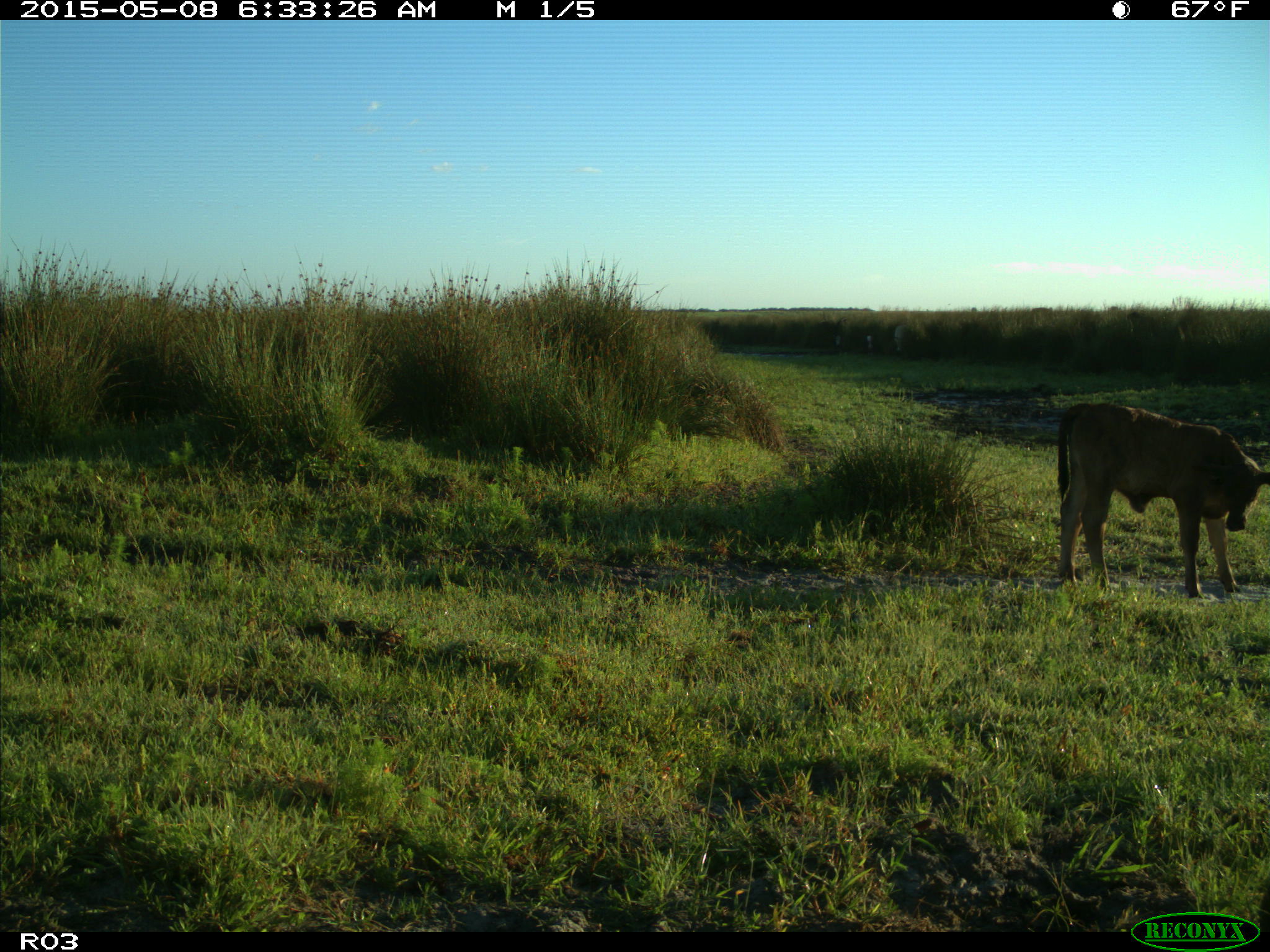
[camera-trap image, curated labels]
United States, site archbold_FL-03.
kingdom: Animalia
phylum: Chordata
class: Mammalia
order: Artiodactyla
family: Bovidae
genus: Bos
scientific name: Bos taurus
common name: domestic cow